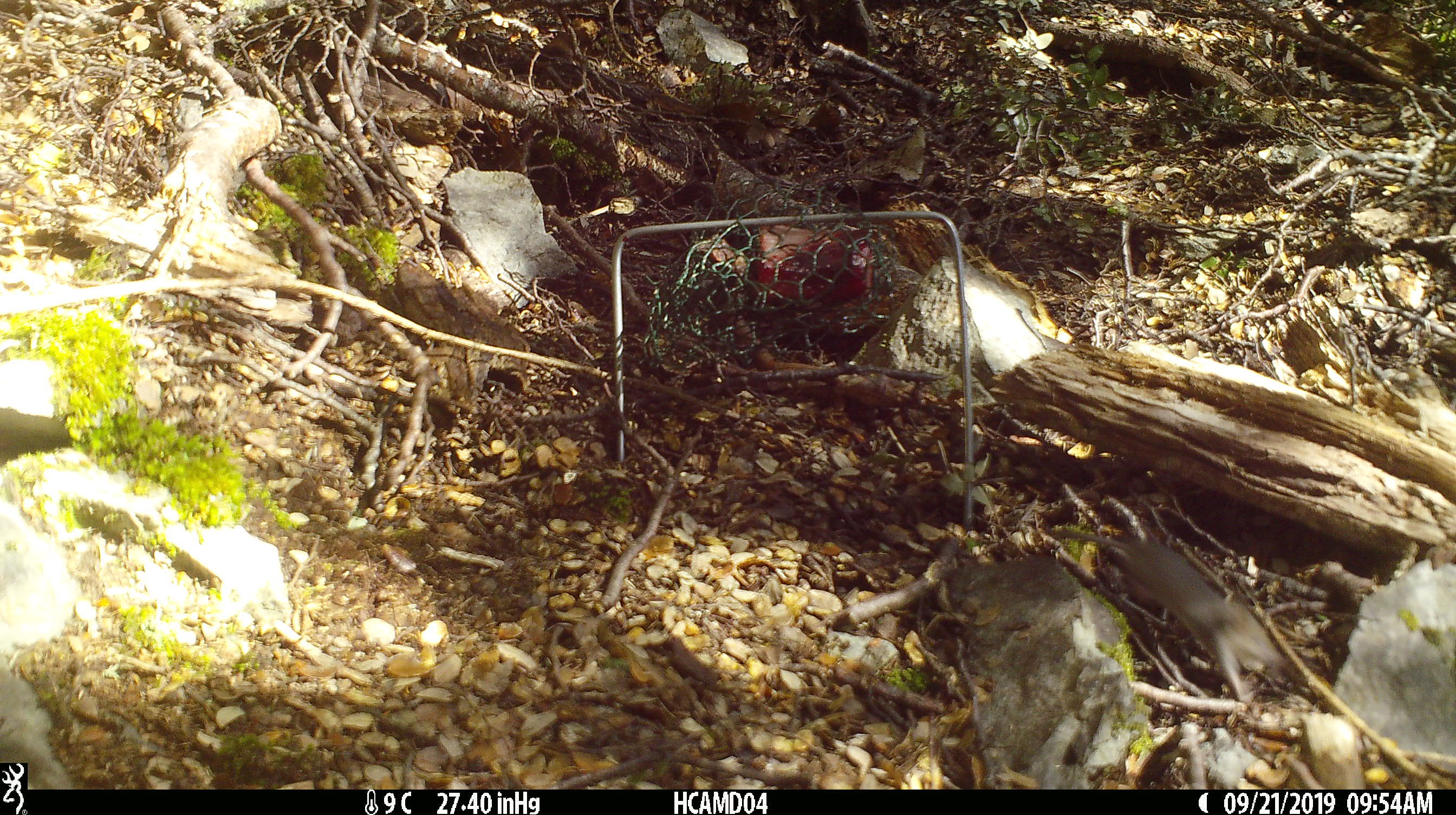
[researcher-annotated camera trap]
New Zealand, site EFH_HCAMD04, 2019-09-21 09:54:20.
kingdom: Animalia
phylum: Chordata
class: Mammalia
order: Rodentia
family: Muridae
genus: Mus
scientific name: Mus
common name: mouse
Mouse (Mus).